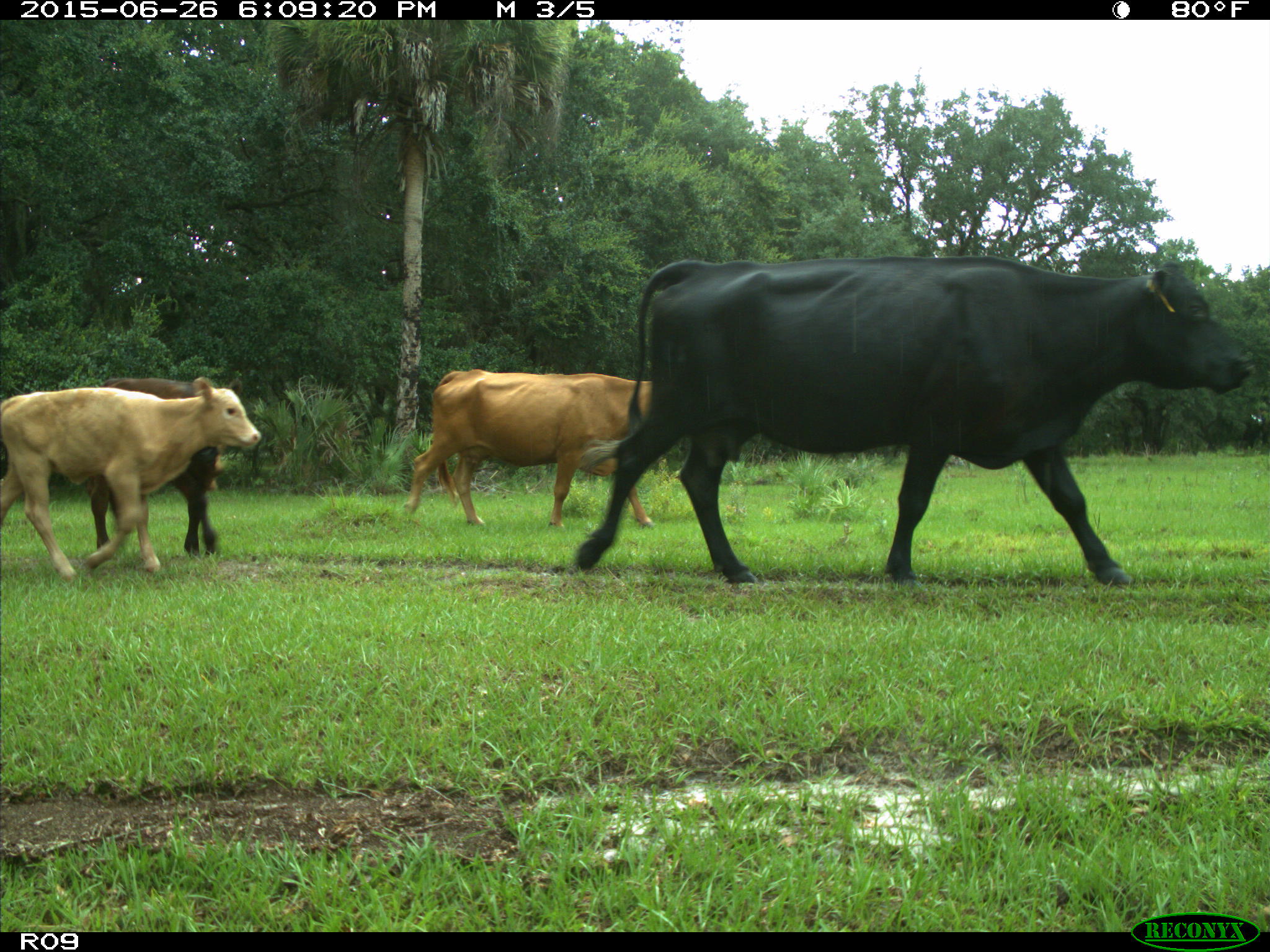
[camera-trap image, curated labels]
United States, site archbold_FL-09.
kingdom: Animalia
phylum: Chordata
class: Mammalia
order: Artiodactyla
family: Bovidae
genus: Bos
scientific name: Bos taurus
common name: domestic cow